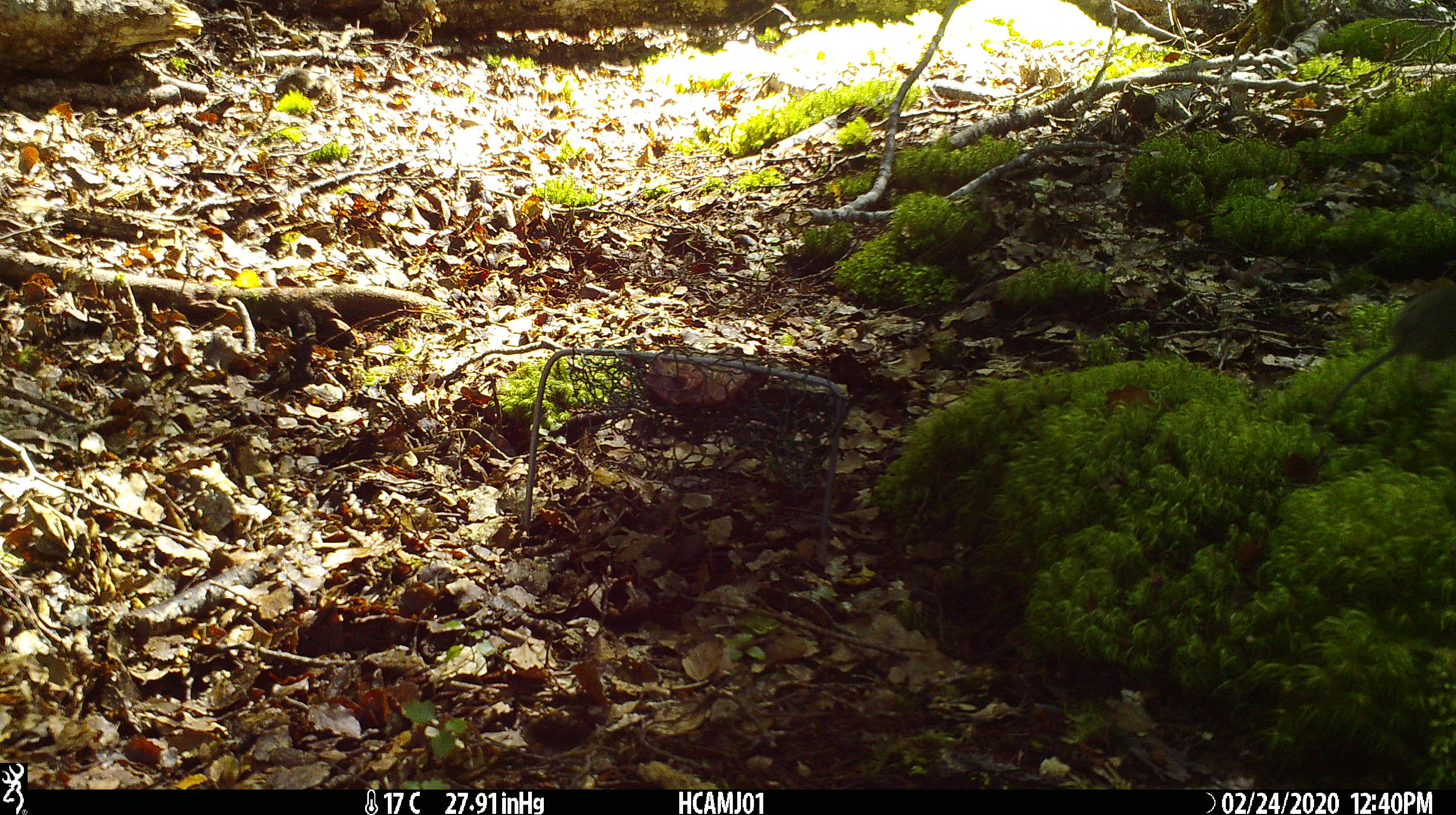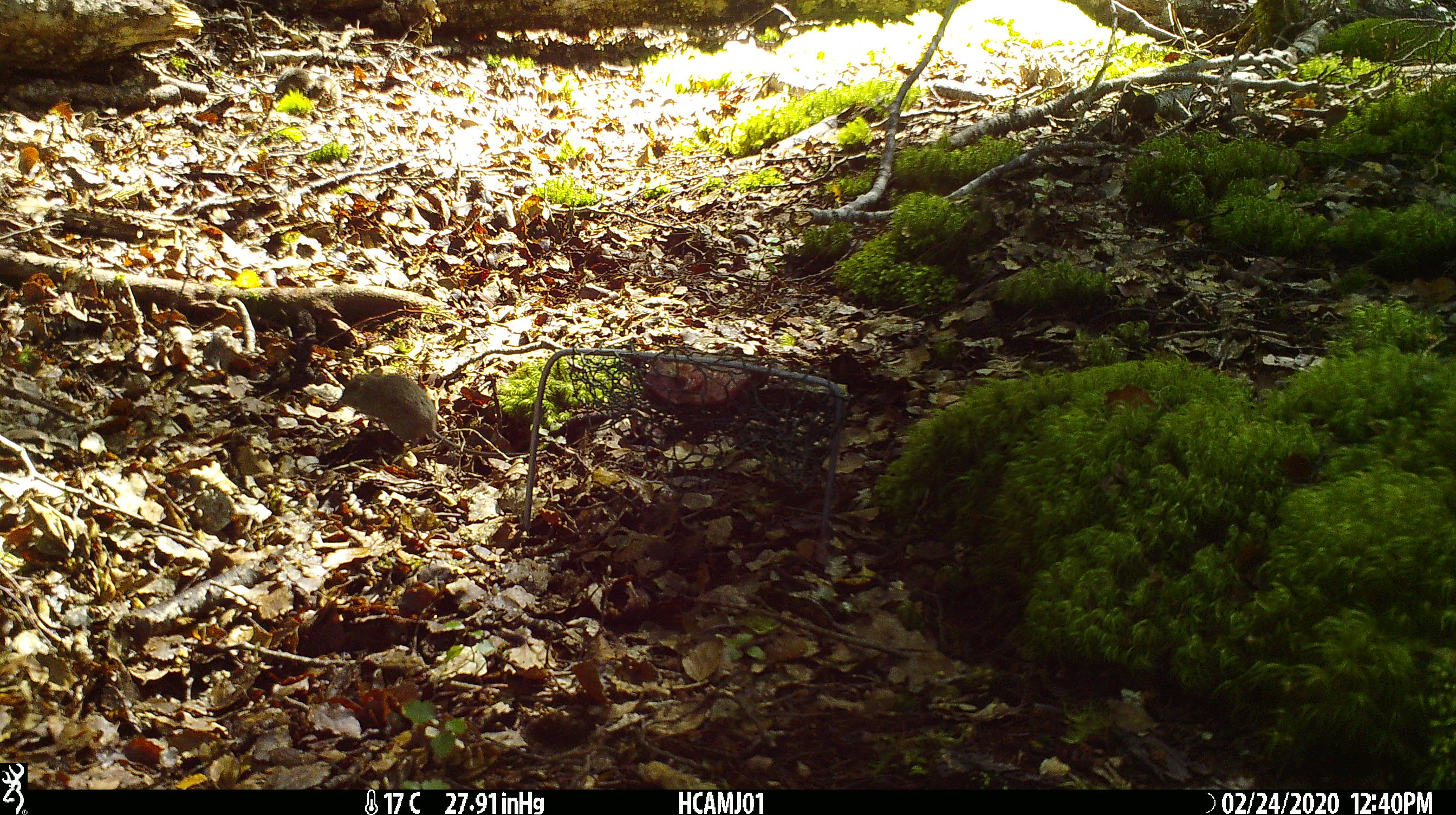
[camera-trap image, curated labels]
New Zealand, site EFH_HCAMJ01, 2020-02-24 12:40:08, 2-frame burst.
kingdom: Animalia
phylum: Chordata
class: Mammalia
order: Rodentia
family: Muridae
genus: Mus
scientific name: Mus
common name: mouse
Mouse (Mus).